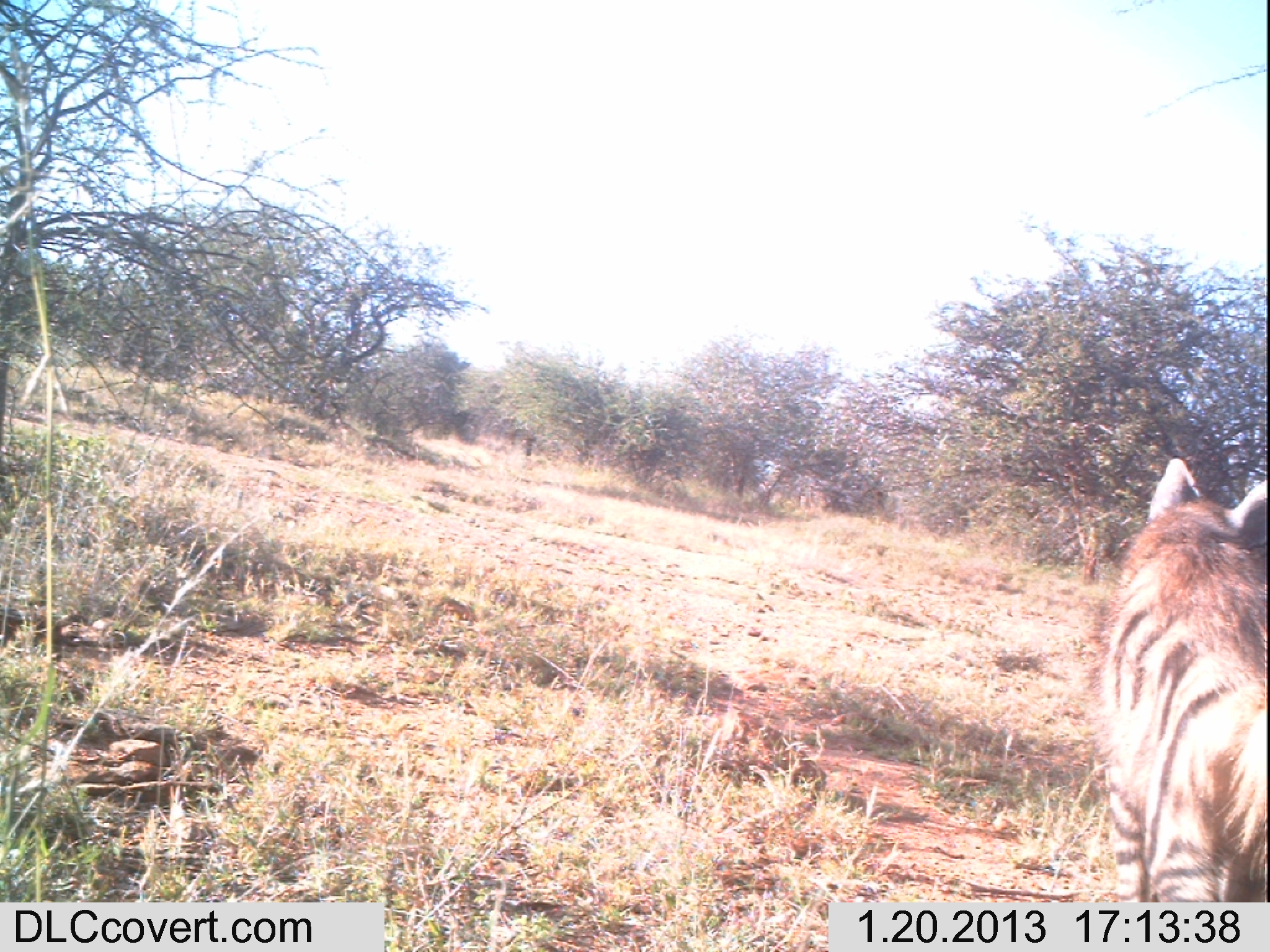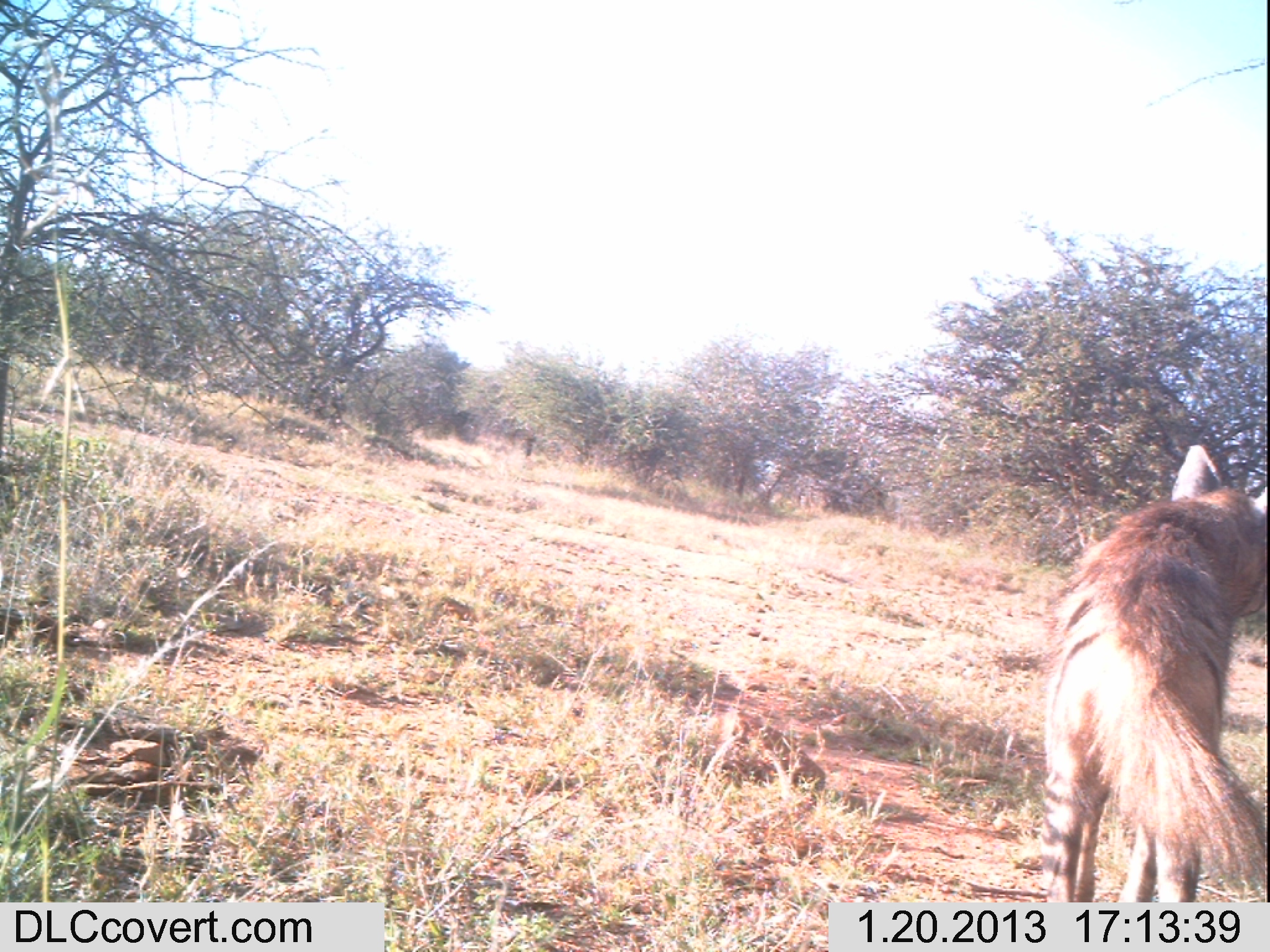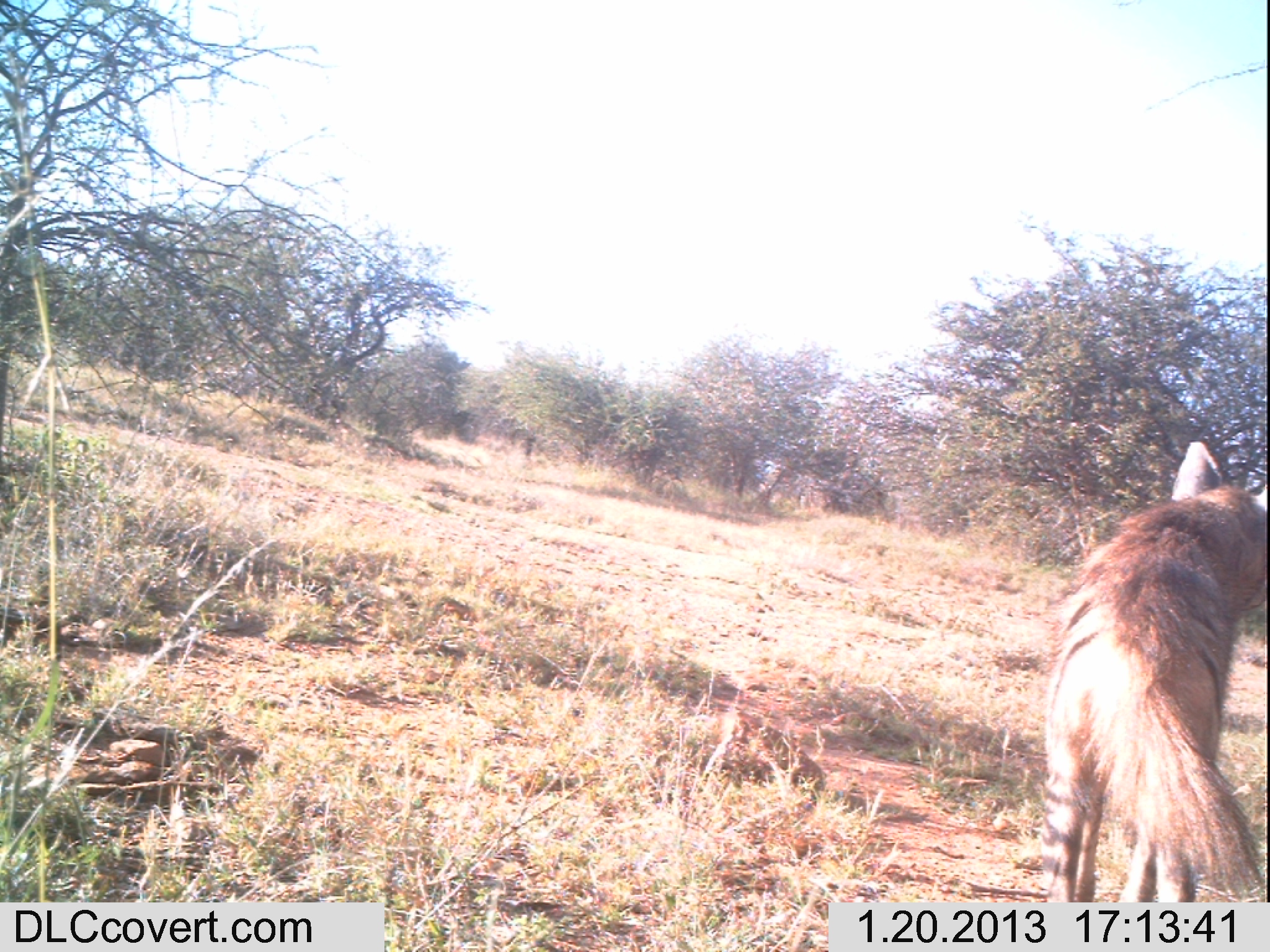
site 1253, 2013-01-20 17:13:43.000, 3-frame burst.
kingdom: Animalia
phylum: Chordata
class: Mammalia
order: Carnivora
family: Hyaenidae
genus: Hyaena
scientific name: Hyaena hyaena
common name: striped hyena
Hyaena hyaena (striped hyena), count 1.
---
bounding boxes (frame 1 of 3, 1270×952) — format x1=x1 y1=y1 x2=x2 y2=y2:
hyaena hyaena: x1=1083 y1=455 x2=1266 y2=901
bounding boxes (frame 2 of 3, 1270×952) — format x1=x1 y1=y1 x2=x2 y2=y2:
hyaena hyaena: x1=1037 y1=440 x2=1268 y2=899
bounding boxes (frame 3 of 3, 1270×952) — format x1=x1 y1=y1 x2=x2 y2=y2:
hyaena hyaena: x1=1038 y1=439 x2=1266 y2=899